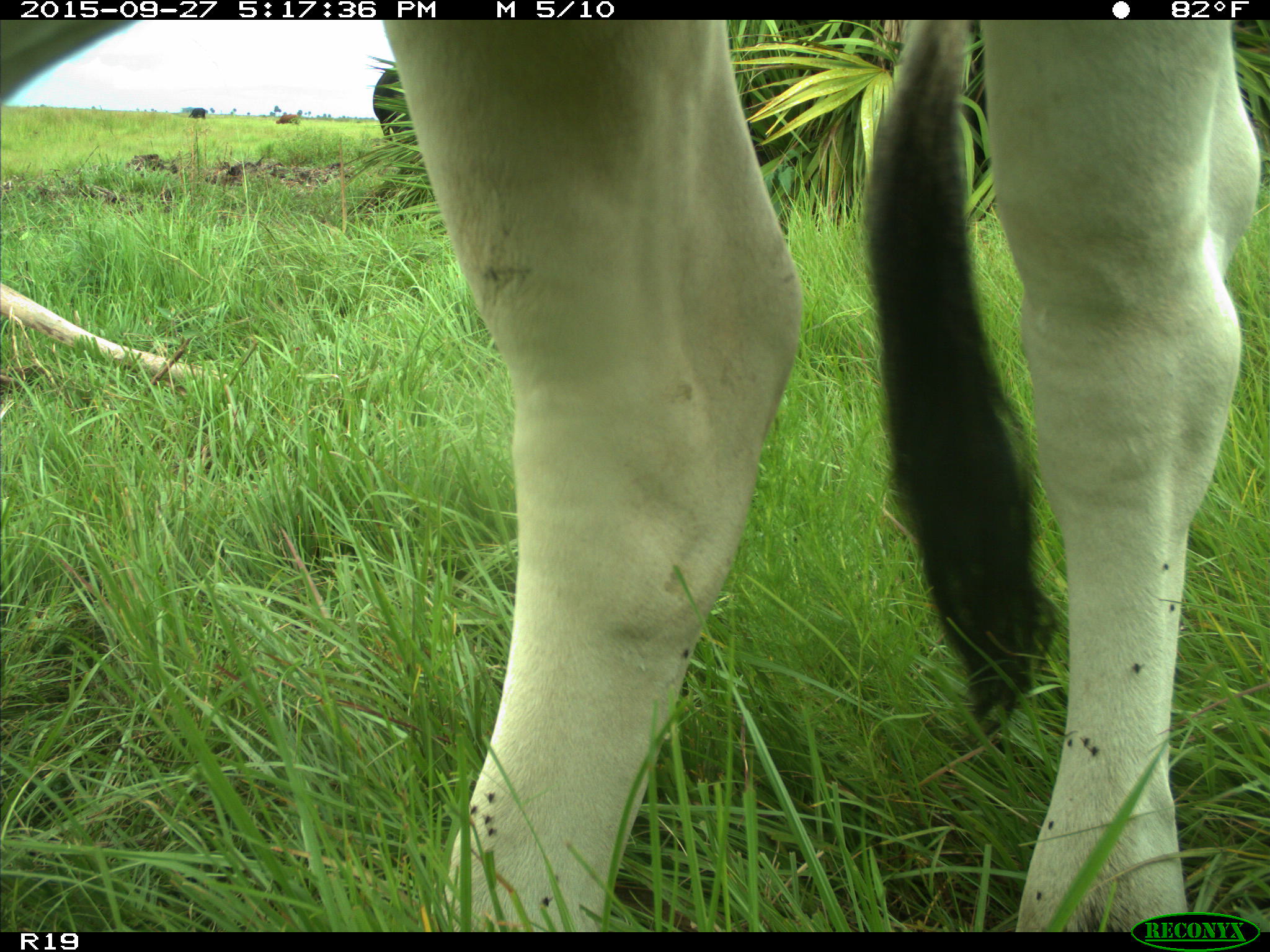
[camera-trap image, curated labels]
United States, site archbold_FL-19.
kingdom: Animalia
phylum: Chordata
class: Mammalia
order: Artiodactyla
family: Bovidae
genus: Bos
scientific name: Bos taurus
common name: domestic cow